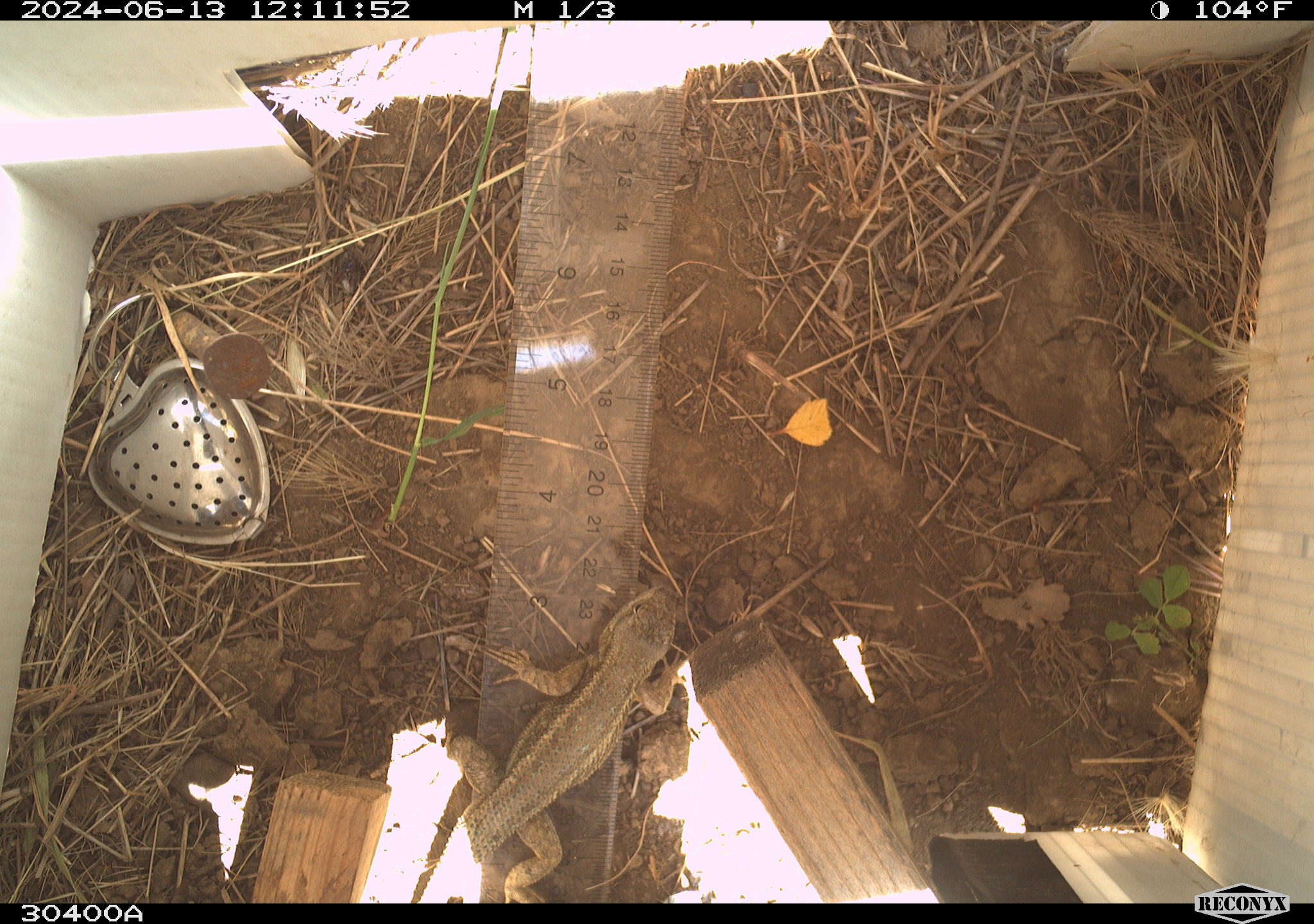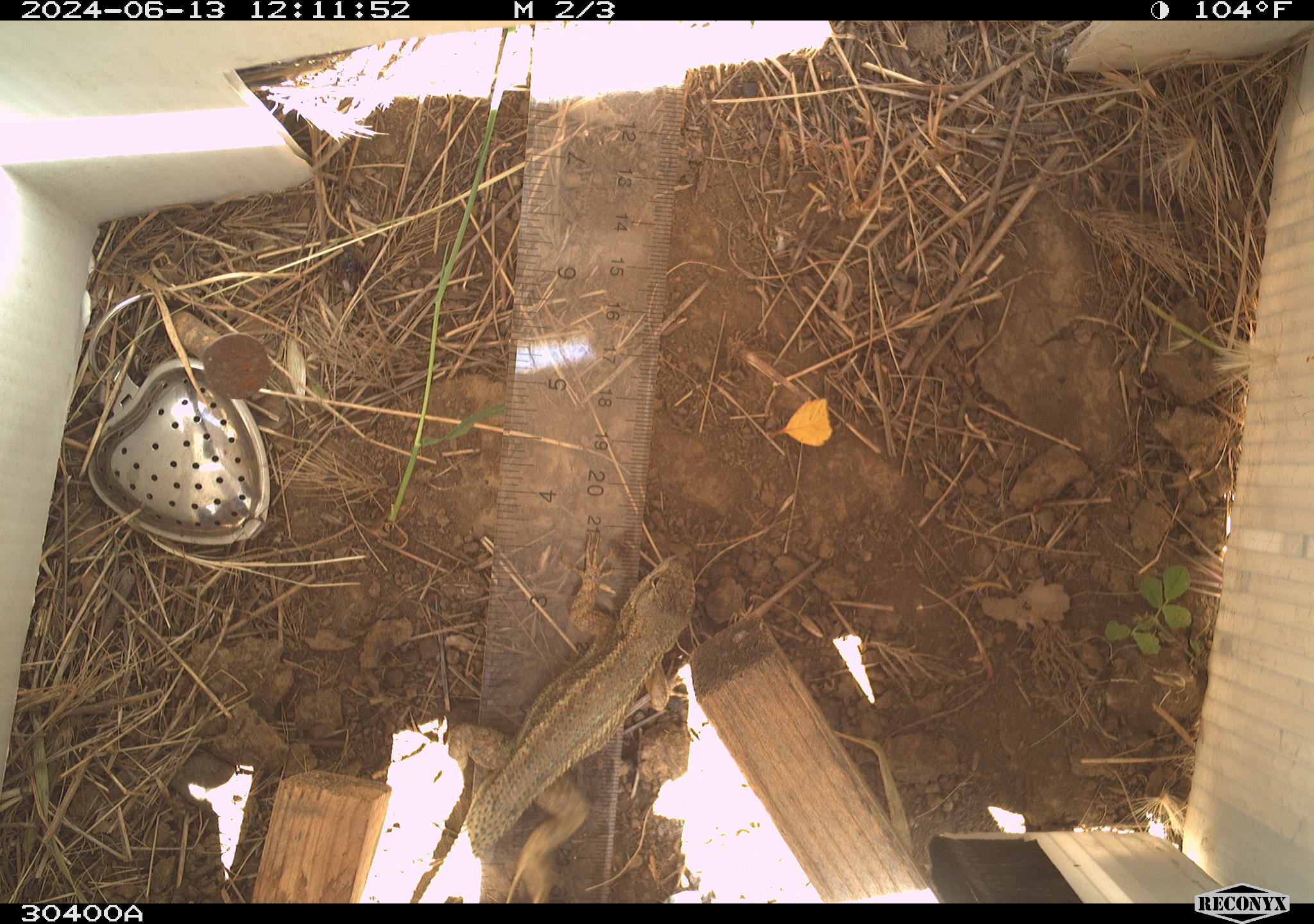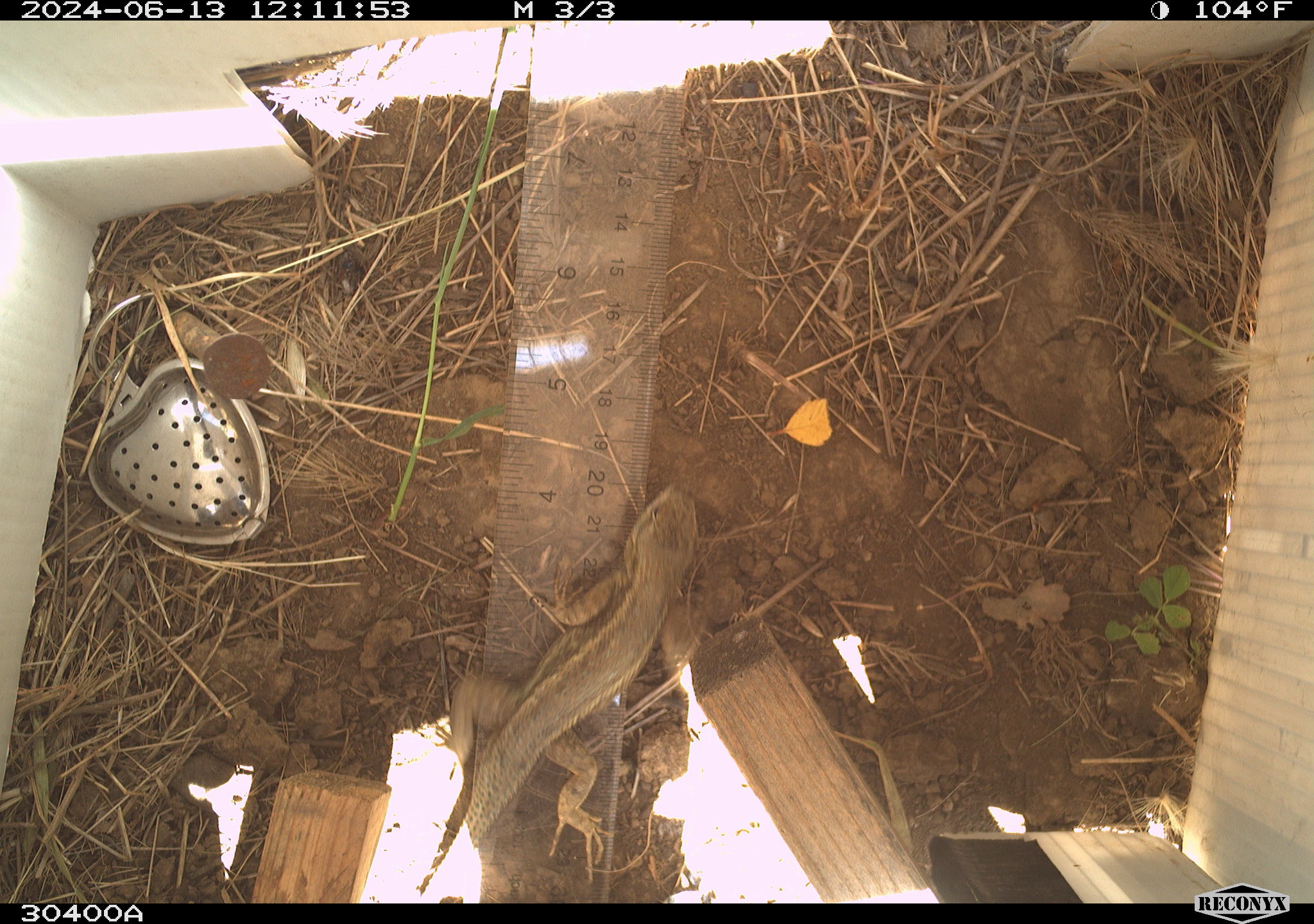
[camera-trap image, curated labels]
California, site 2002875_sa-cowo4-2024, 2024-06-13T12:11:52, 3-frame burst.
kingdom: Animalia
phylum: Chordata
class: Reptilia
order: Squamata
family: Phrynosomatidae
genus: Sceloporus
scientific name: Sceloporus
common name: spiny lizards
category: sceloporus species